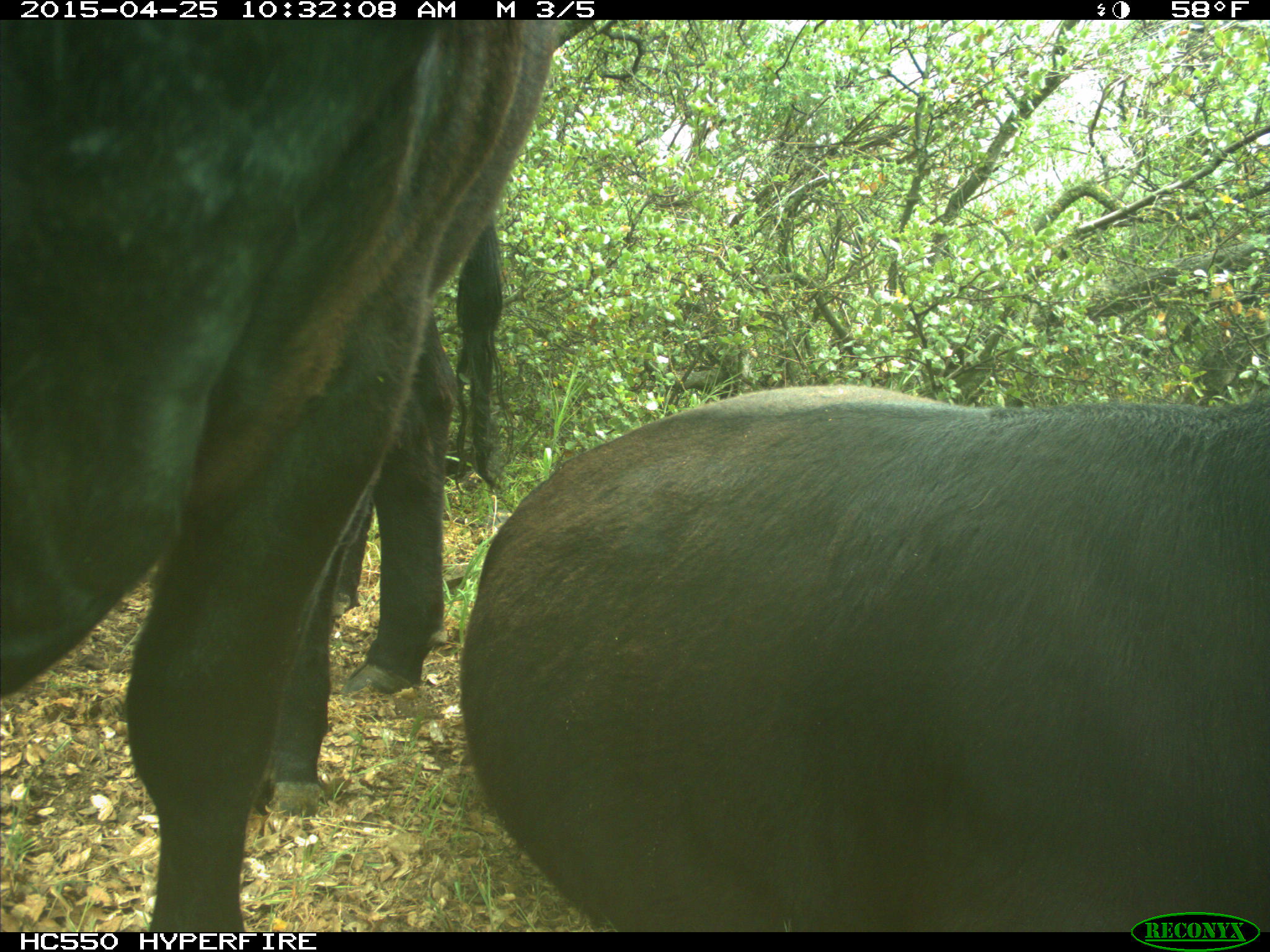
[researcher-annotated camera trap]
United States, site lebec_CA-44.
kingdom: Animalia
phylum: Chordata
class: Mammalia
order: Artiodactyla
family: Suidae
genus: Sus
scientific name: Sus scrofa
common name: wild boar